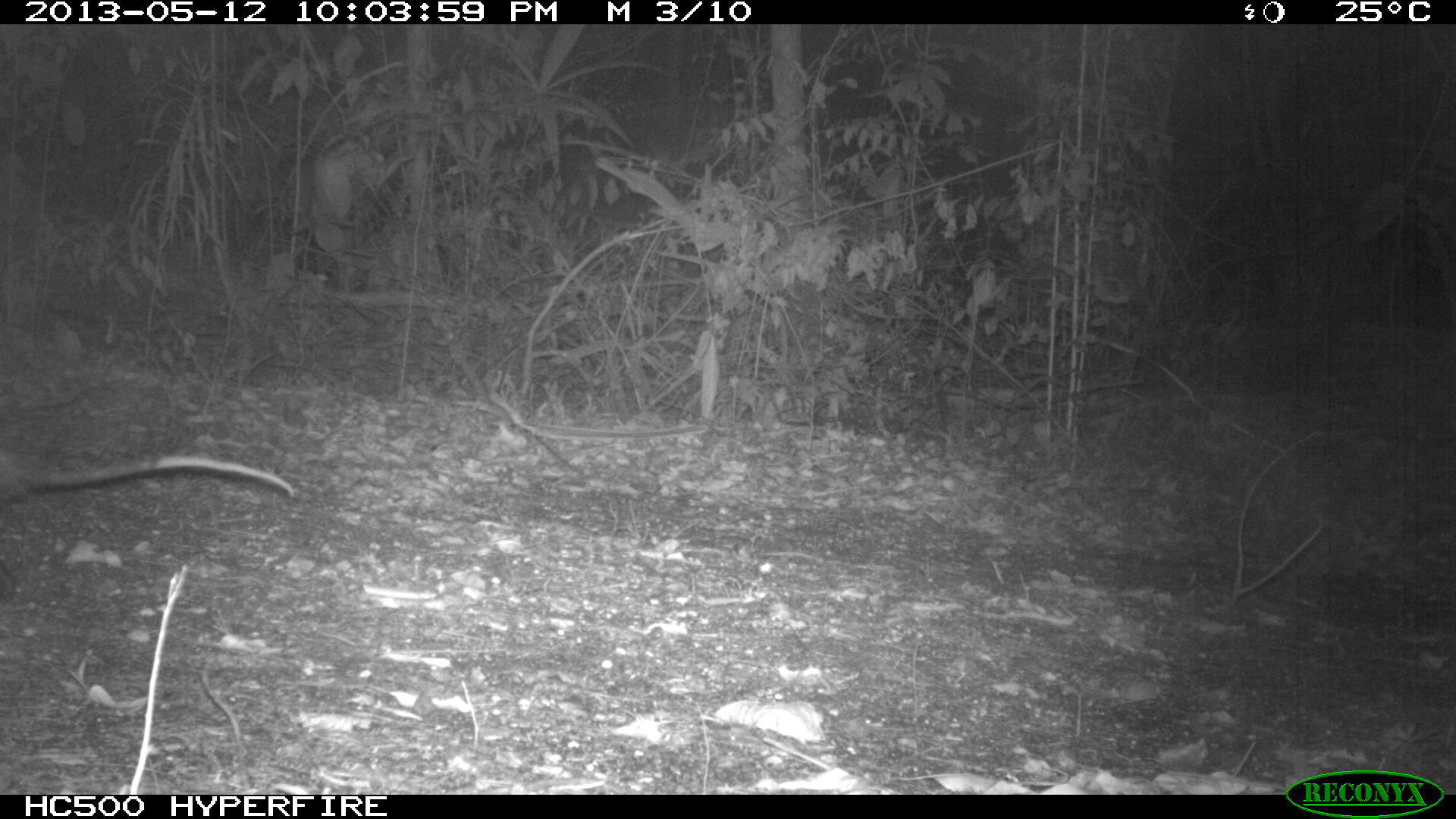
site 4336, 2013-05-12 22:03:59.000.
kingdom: Animalia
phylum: Chordata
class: Mammalia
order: Didelphimorphia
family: Didelphidae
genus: Didelphis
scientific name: Didelphis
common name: american opossums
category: didelphis sp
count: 1